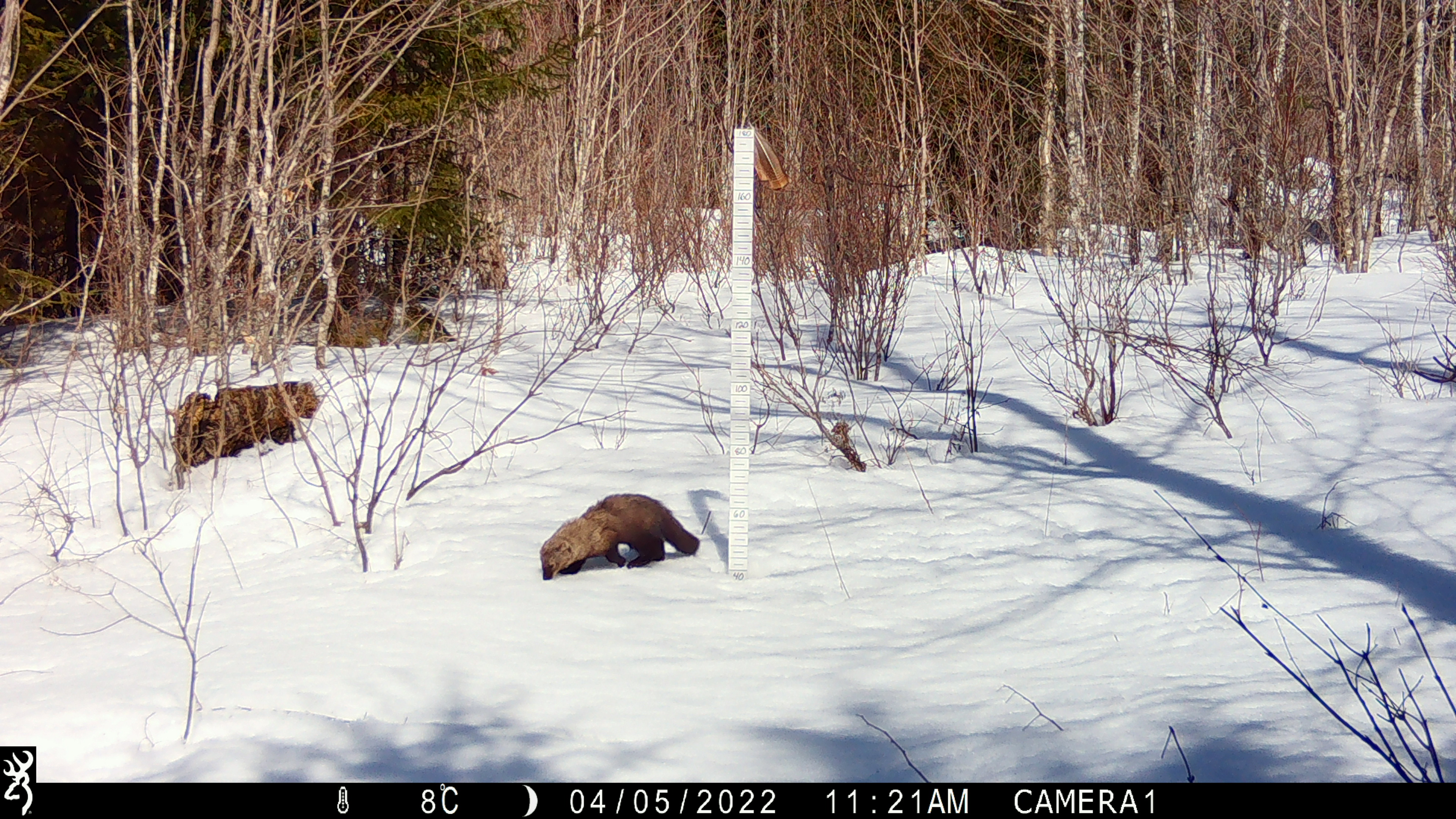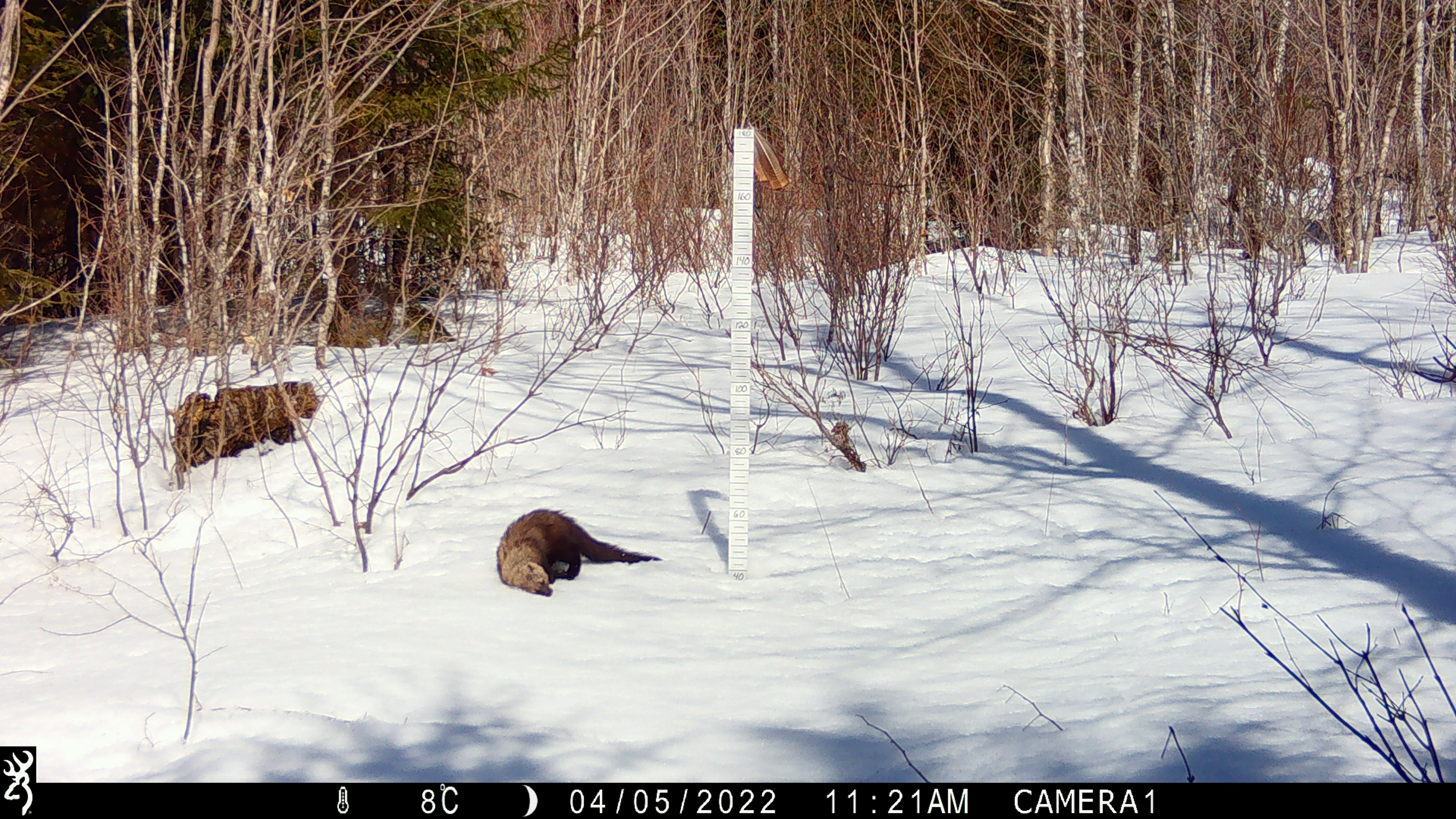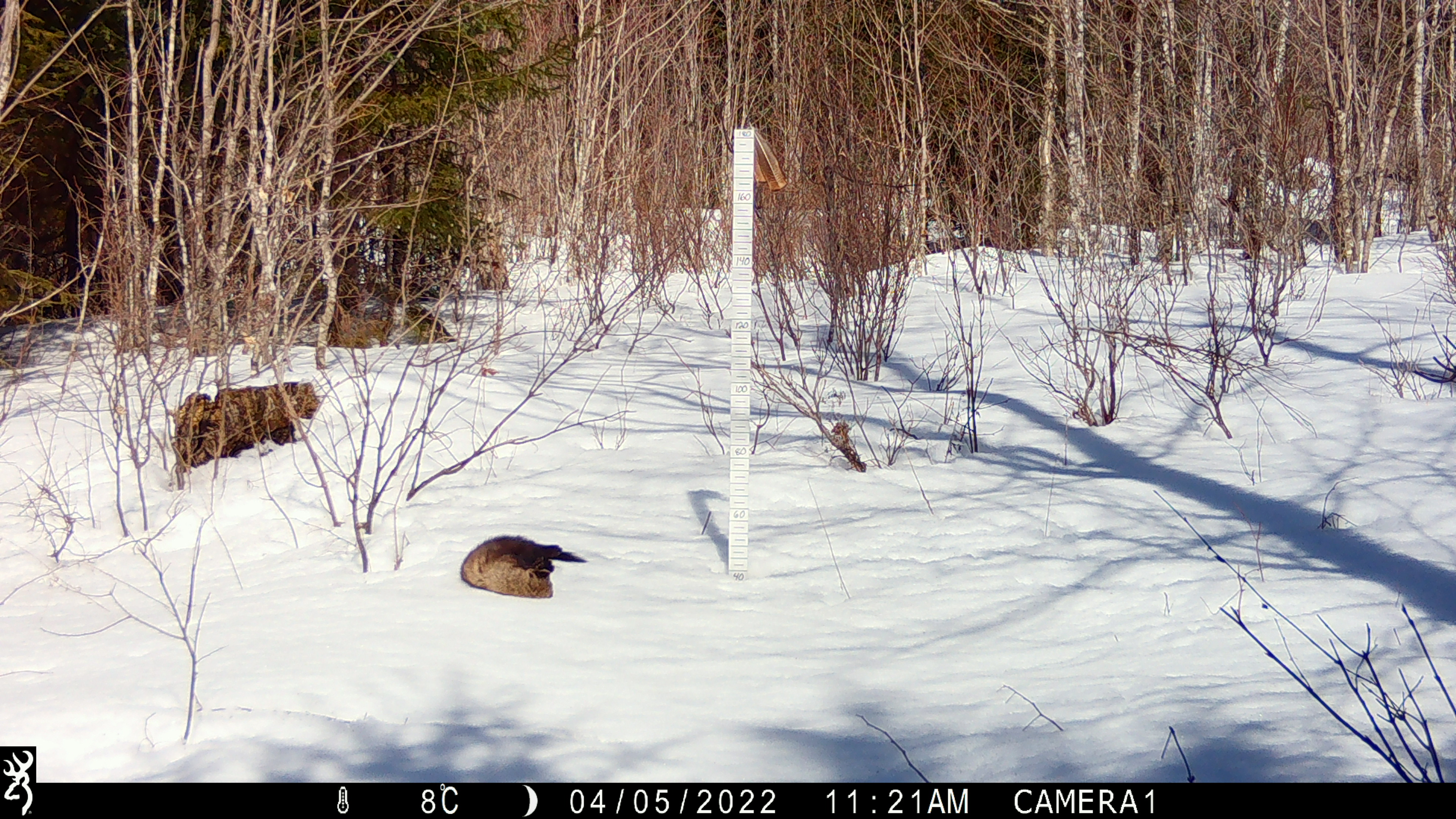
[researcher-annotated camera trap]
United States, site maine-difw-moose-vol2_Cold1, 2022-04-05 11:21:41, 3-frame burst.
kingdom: Animalia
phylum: Chordata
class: Mammalia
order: Carnivora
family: Mustelidae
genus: Pekania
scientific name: Pekania pennanti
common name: fisher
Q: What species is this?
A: Fisher (Pekania pennanti).